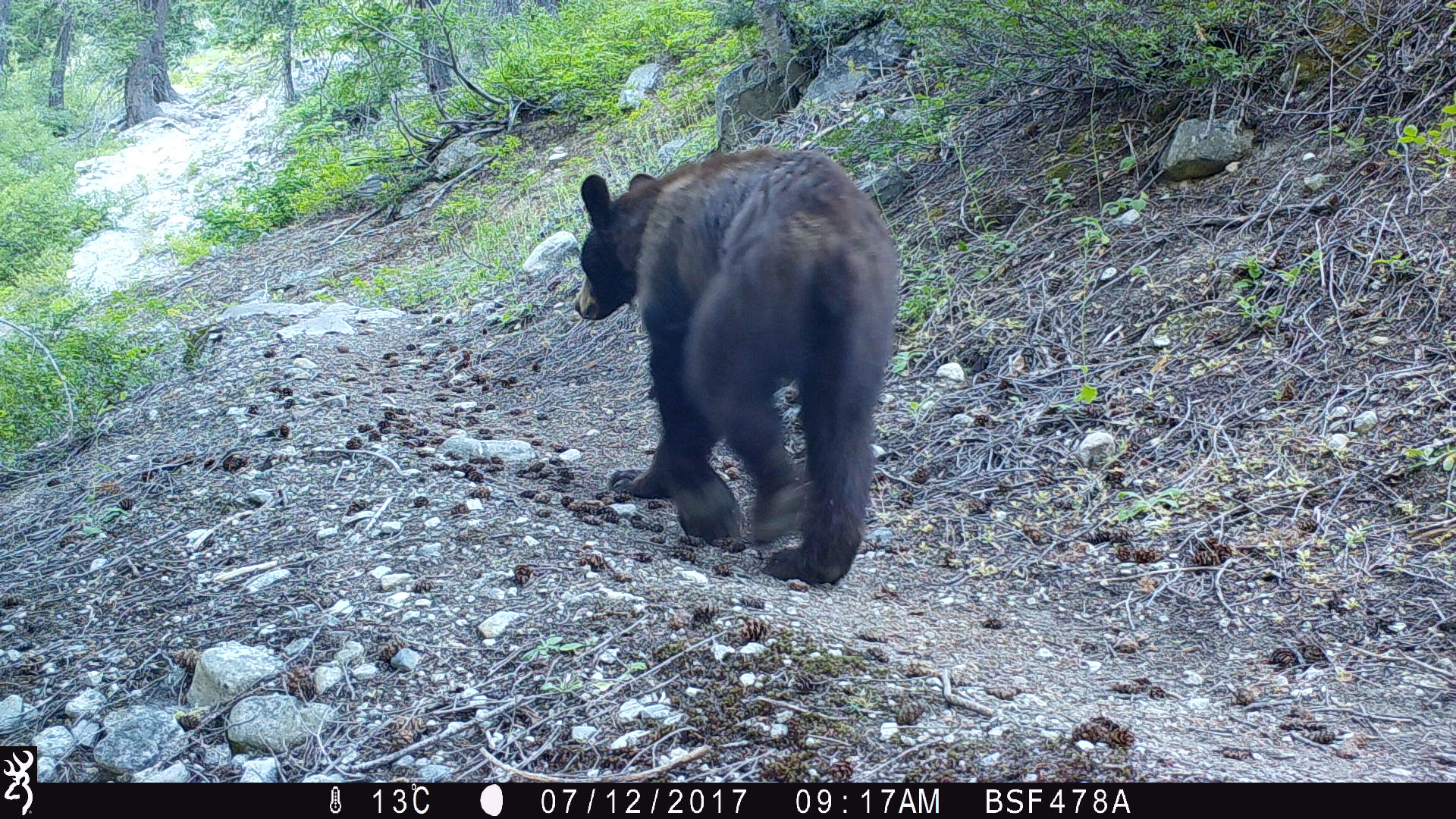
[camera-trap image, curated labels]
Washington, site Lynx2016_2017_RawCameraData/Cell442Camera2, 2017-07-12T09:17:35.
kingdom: Animalia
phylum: Chordata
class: Mammalia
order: Carnivora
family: Ursidae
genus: Ursus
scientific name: Ursus americanus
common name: american black bear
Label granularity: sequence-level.